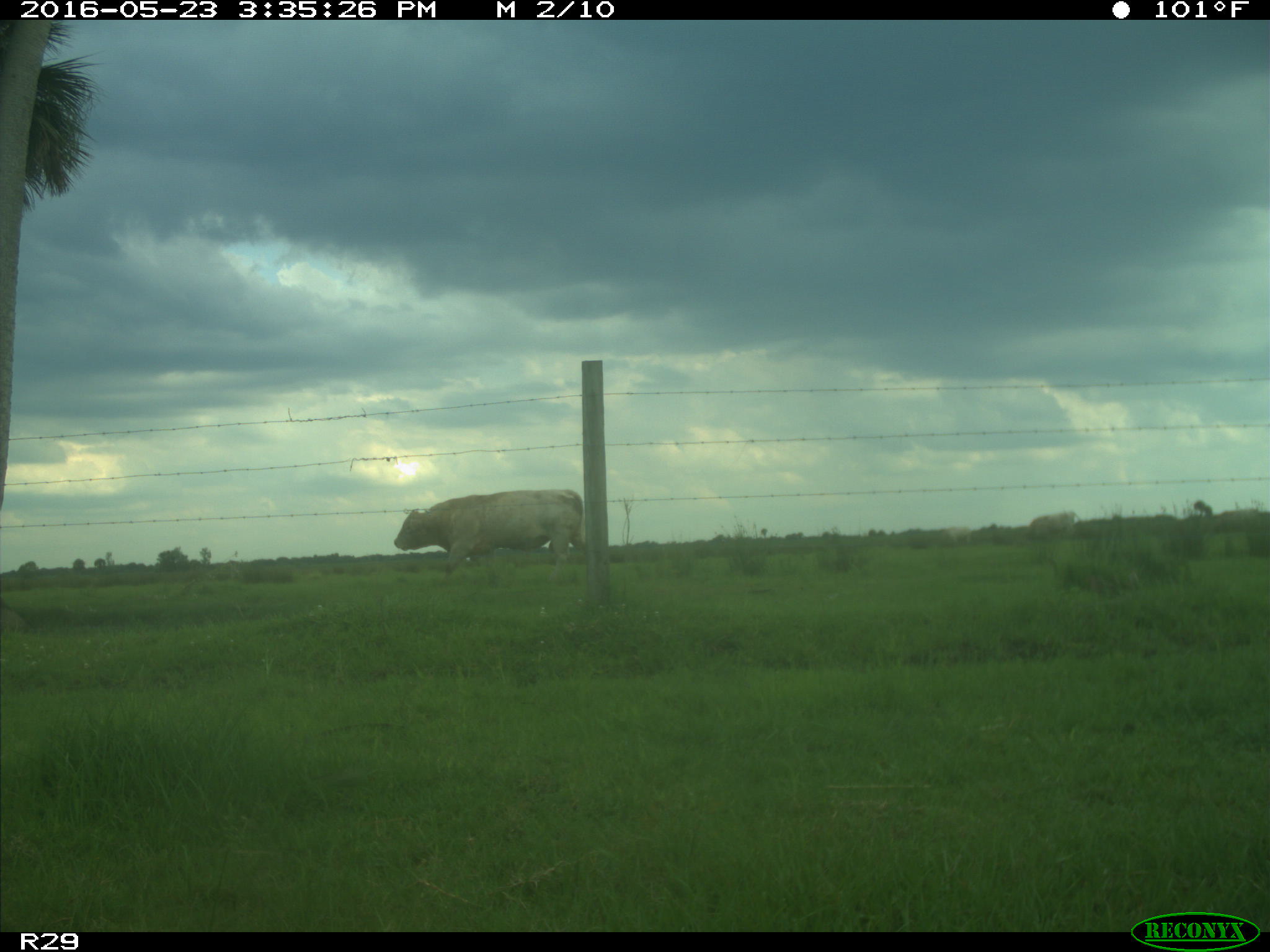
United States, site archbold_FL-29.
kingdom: Animalia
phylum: Chordata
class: Mammalia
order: Artiodactyla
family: Bovidae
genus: Bos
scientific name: Bos taurus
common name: domestic cow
Bos taurus (domestic cow).